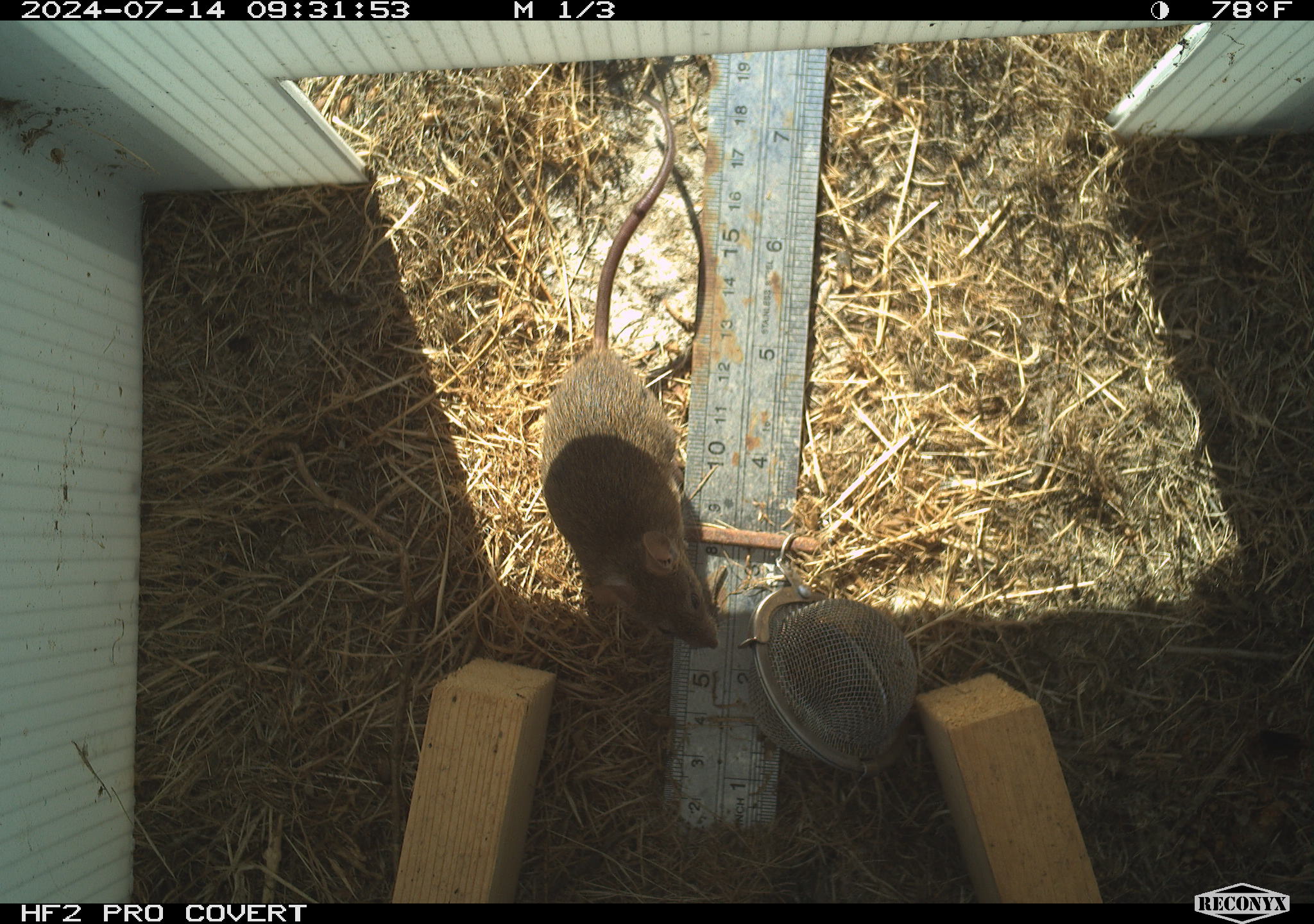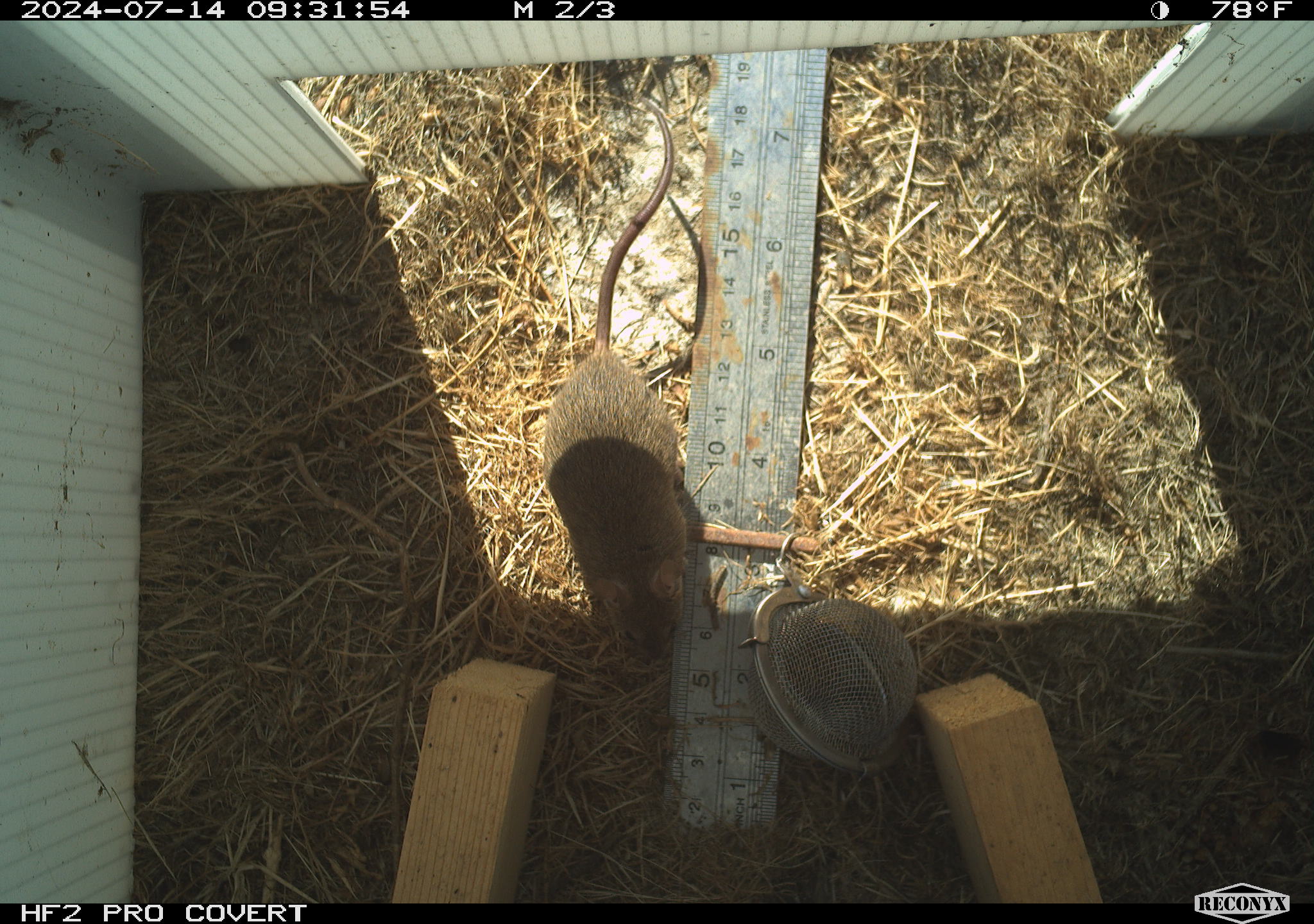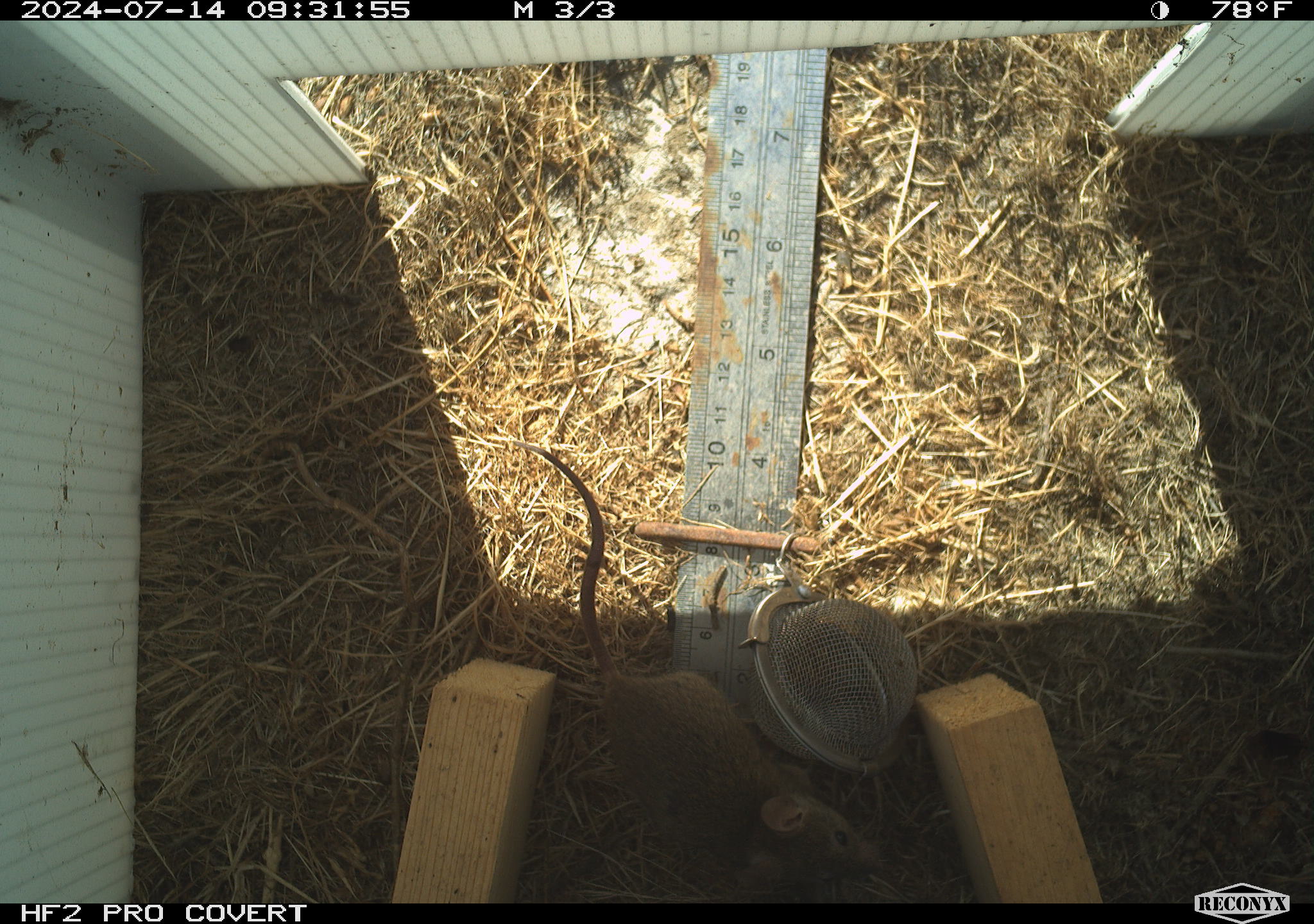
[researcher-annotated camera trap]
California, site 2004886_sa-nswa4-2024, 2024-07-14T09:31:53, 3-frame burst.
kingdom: Animalia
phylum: Chordata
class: Mammalia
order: Rodentia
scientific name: Rodentia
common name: mouse species